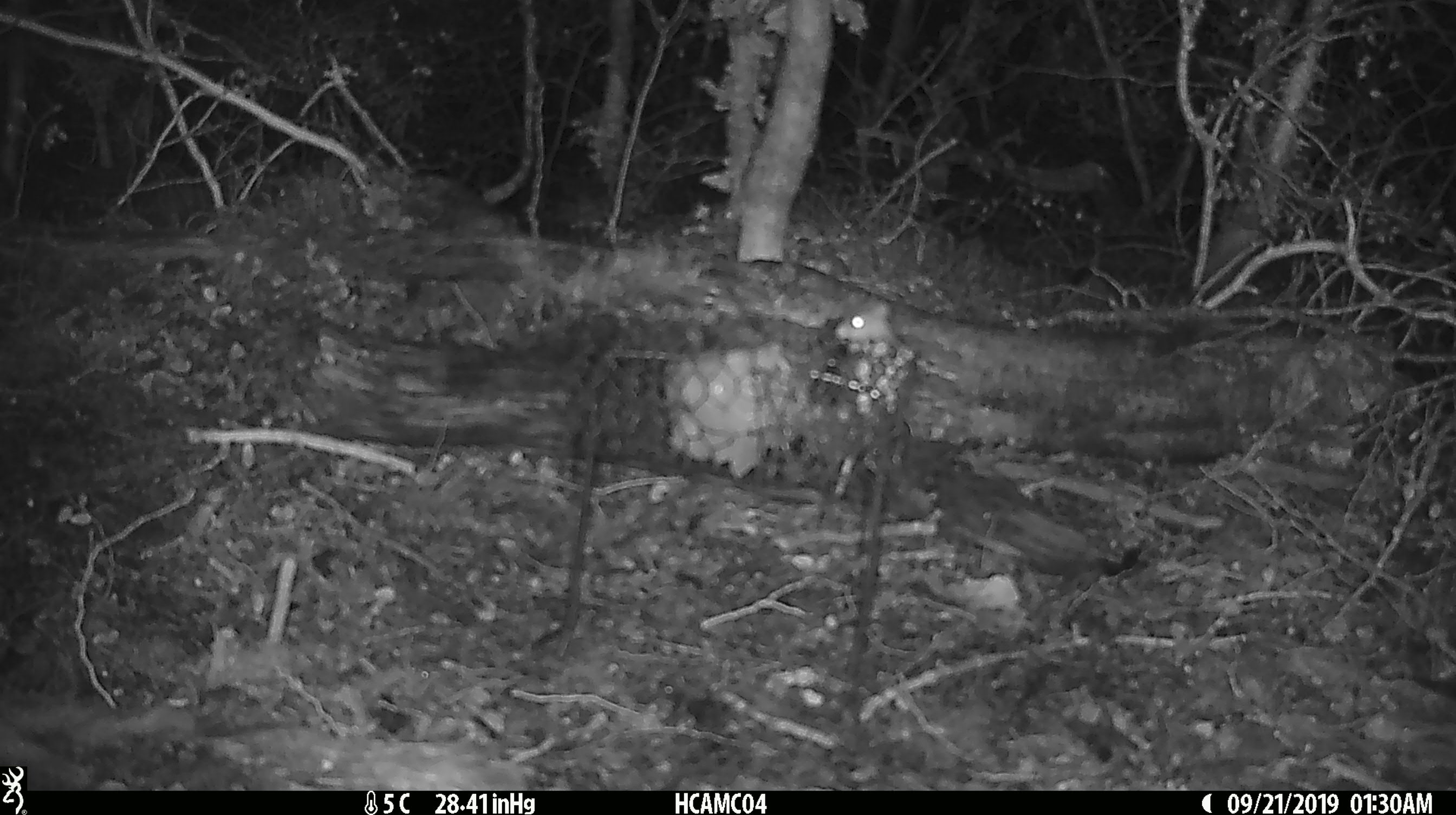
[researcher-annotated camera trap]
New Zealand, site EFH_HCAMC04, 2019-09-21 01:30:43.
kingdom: Animalia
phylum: Chordata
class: Mammalia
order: Rodentia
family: Muridae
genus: Mus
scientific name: Mus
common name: mouse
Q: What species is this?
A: Mouse (Mus).